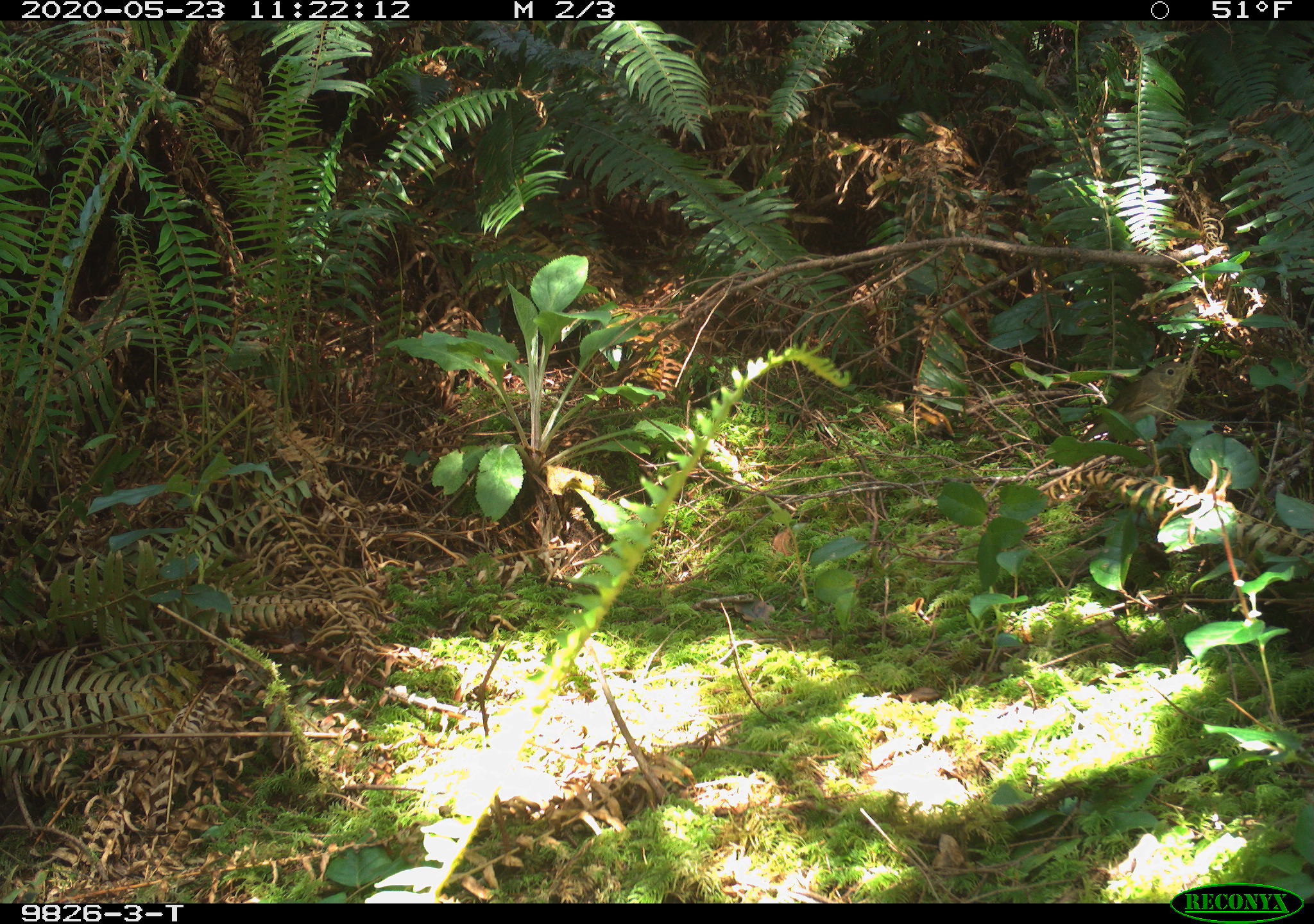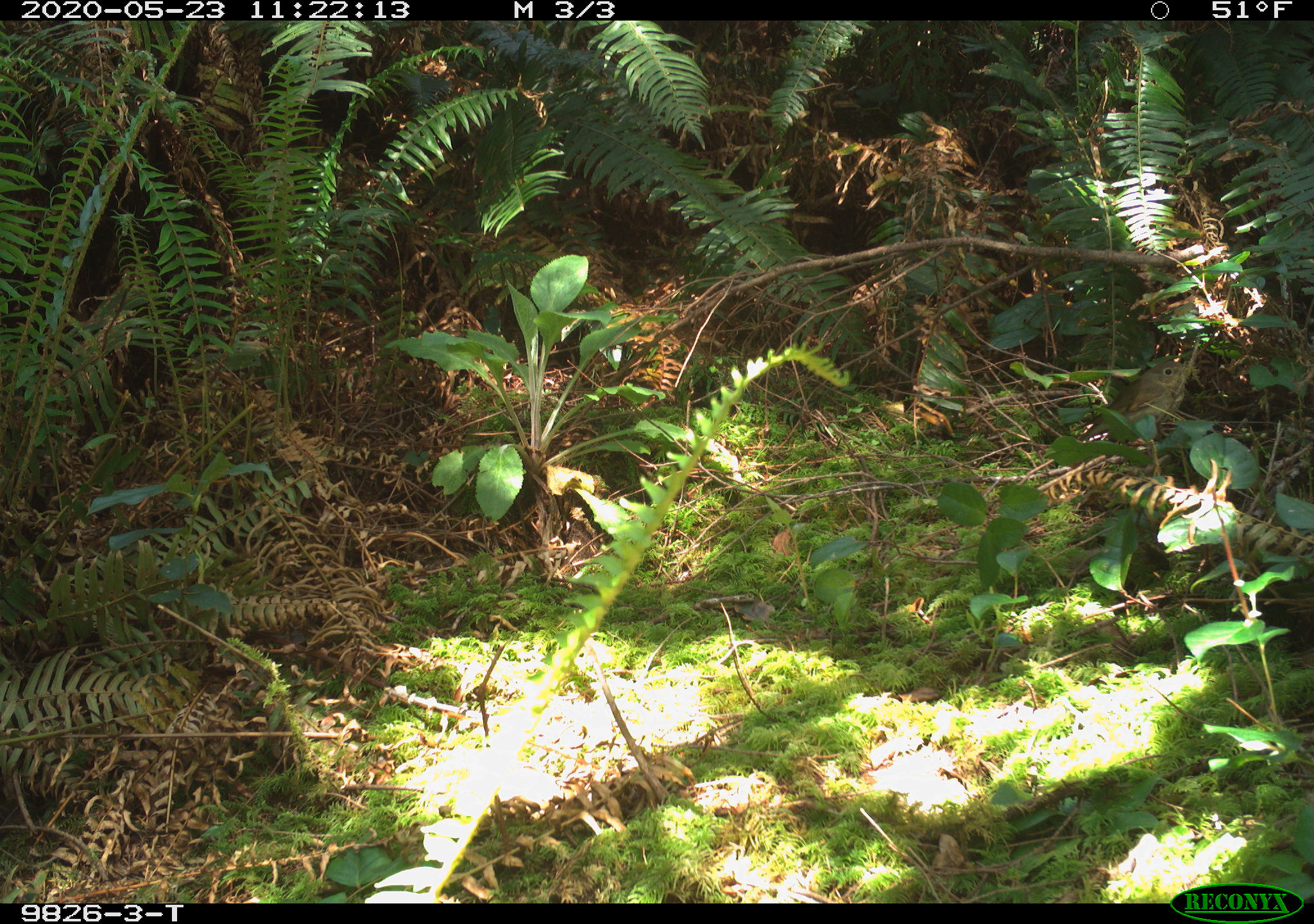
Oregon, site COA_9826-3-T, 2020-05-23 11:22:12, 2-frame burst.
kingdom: Animalia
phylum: Chordata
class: Aves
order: Passeriformes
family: Turdidae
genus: Catharus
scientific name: Catharus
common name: brown thrushes and nightingale-thrushes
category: catharus species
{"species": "catharus species (brown thrushes and nightingale-thrushes) (Catharus)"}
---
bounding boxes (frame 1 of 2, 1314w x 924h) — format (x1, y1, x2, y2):
catharus species: (1069, 347, 1209, 458)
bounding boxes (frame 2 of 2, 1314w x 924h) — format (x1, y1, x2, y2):
catharus species: (1065, 349, 1207, 460)